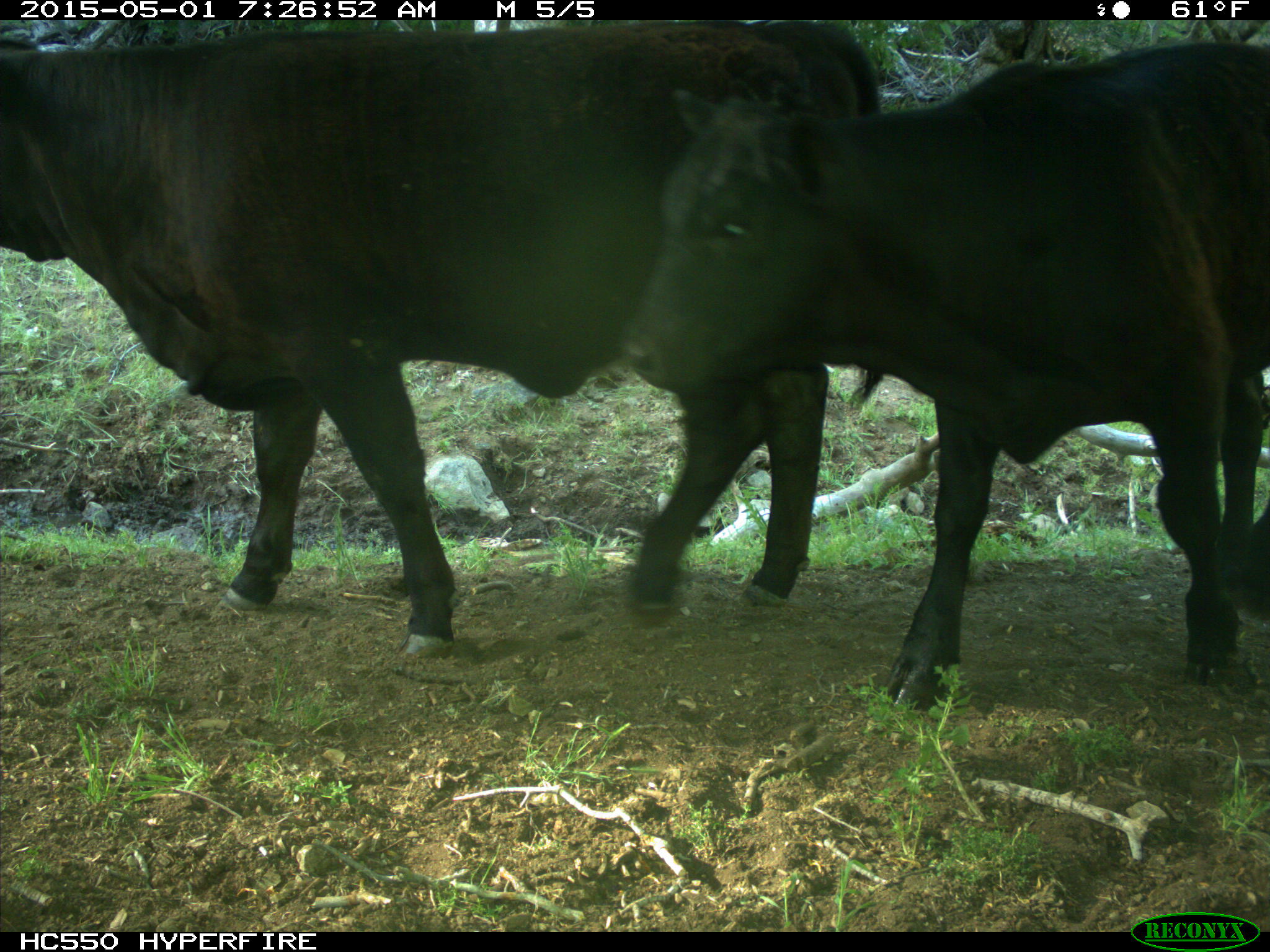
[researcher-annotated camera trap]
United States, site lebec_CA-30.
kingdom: Animalia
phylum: Chordata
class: Mammalia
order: Artiodactyla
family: Bovidae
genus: Bos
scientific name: Bos taurus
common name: domestic cow